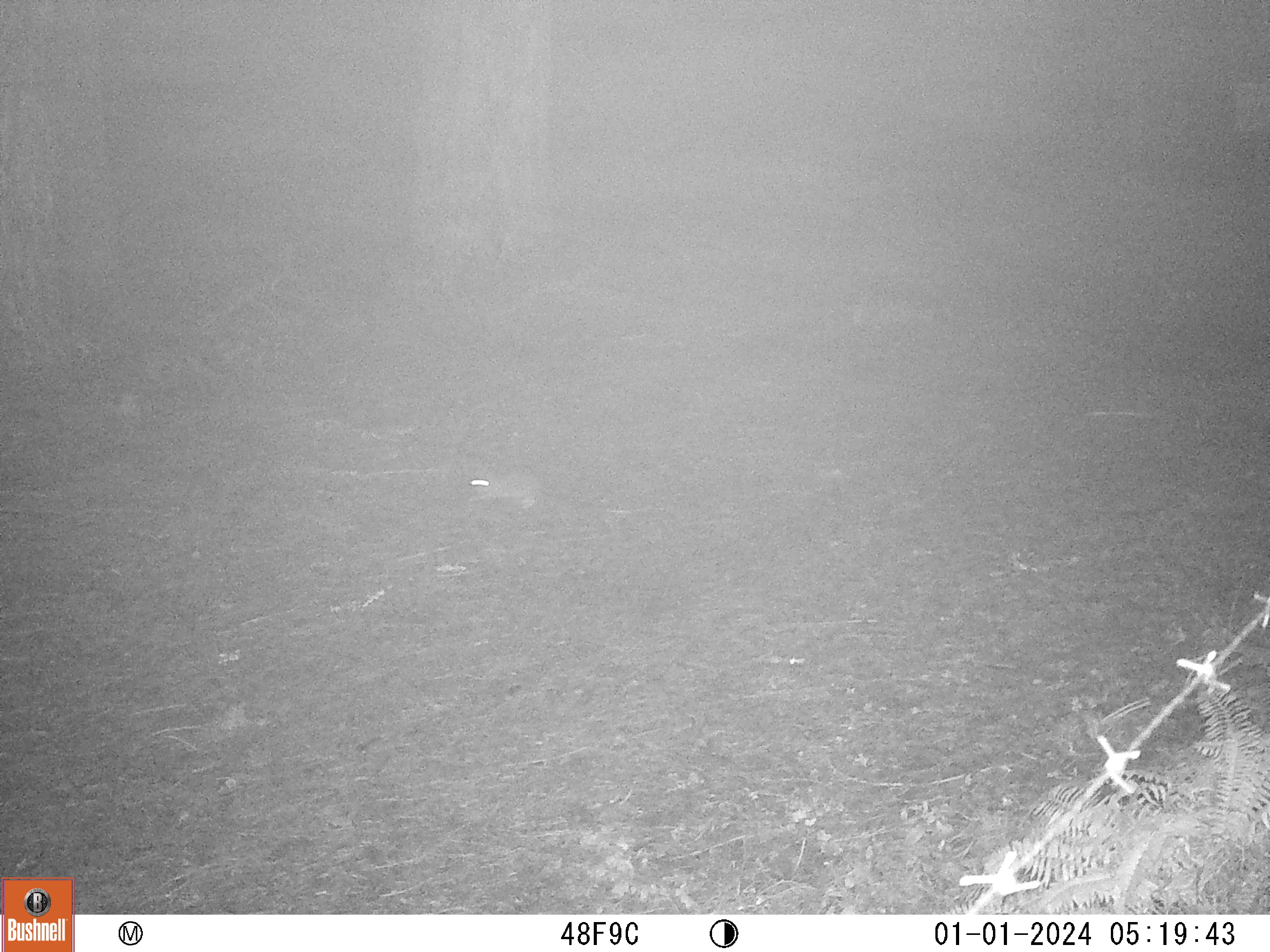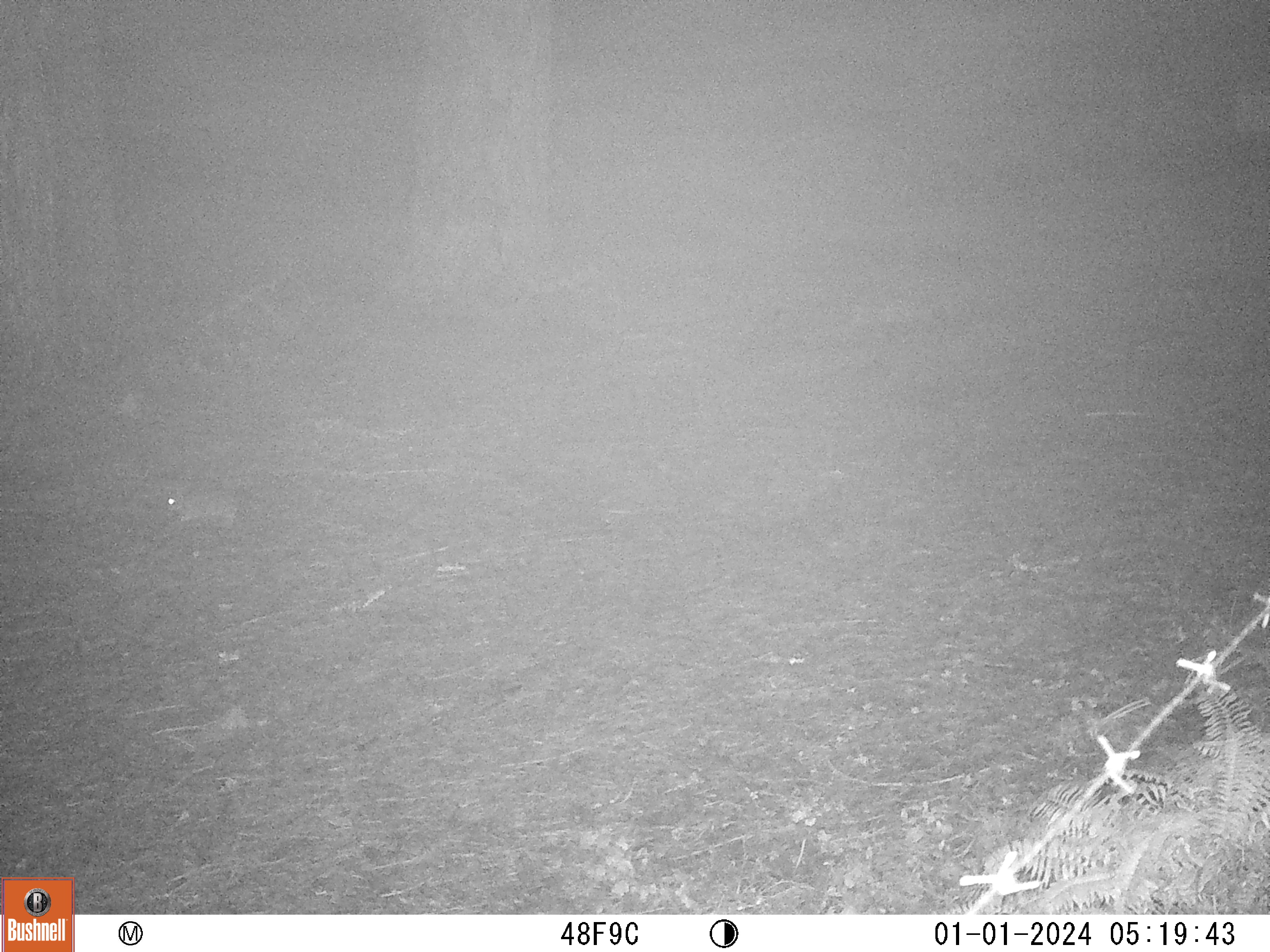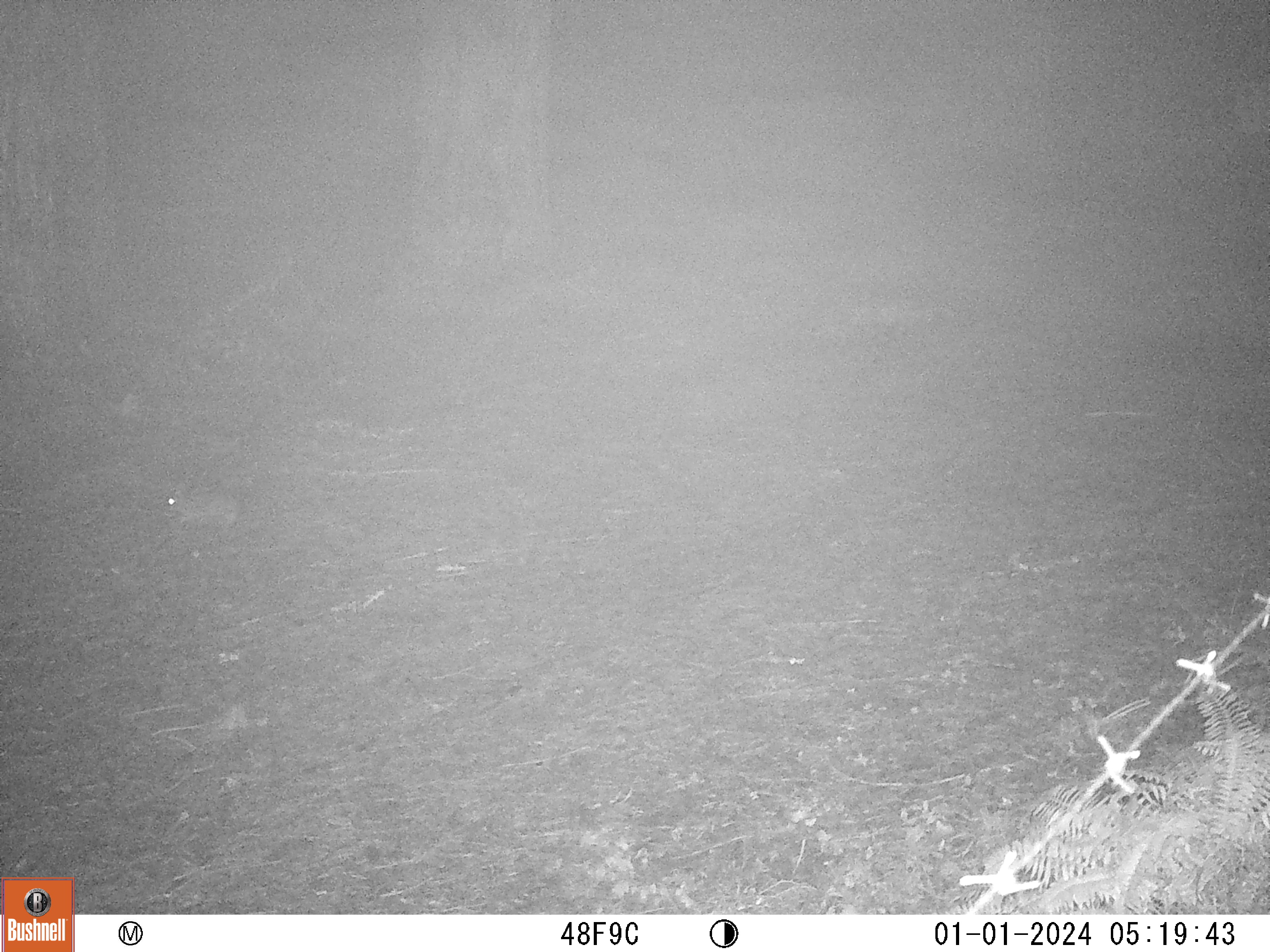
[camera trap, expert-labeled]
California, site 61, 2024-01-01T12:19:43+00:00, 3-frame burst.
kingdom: Animalia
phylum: Chordata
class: Mammalia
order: Lagomorpha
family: Leporidae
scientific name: Leporidae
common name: rabbit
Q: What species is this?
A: Rabbit (Leporidae).